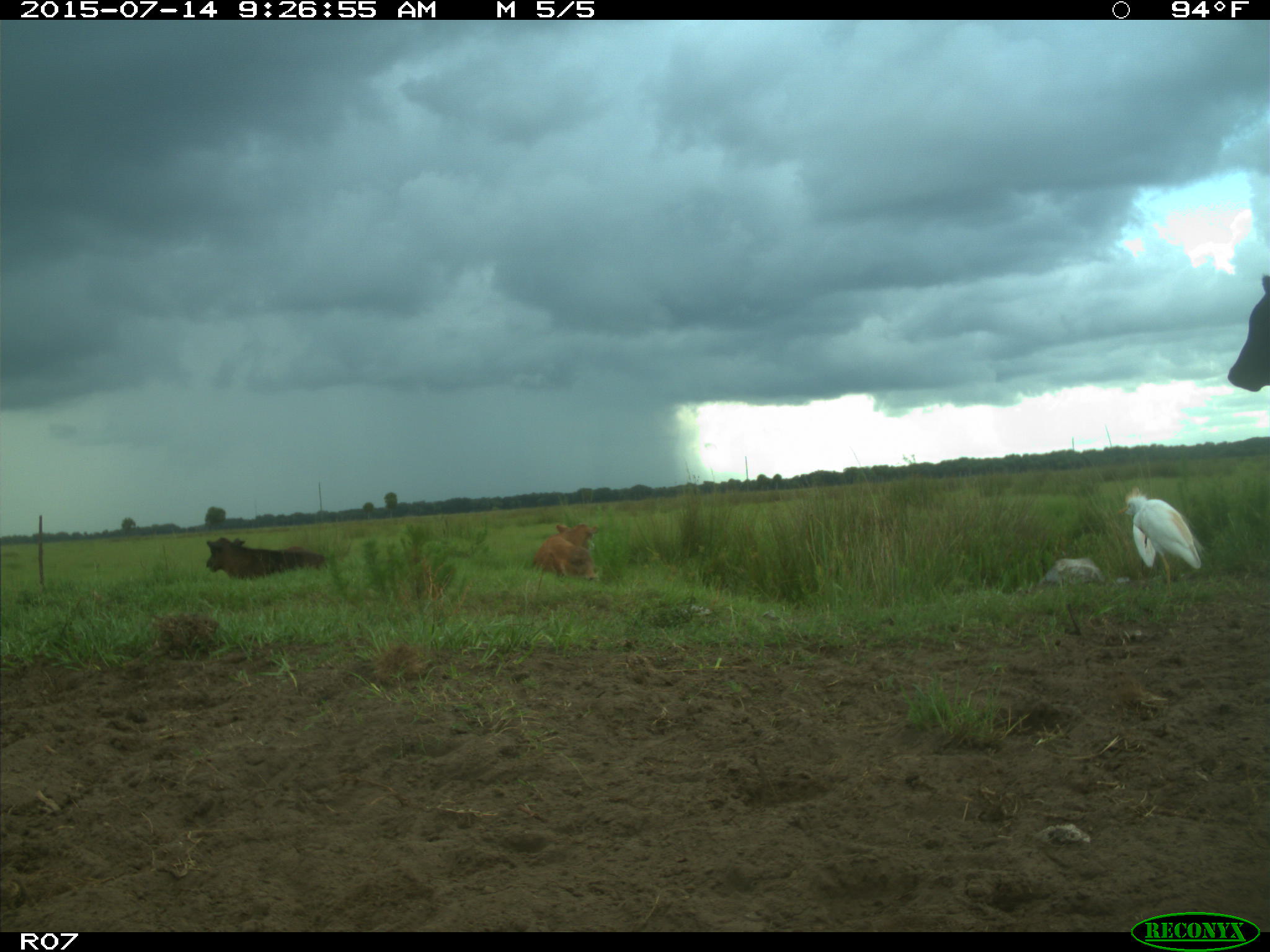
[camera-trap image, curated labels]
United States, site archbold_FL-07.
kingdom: Animalia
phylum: Chordata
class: Mammalia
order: Artiodactyla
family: Bovidae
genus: Bos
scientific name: Bos taurus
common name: domestic cow